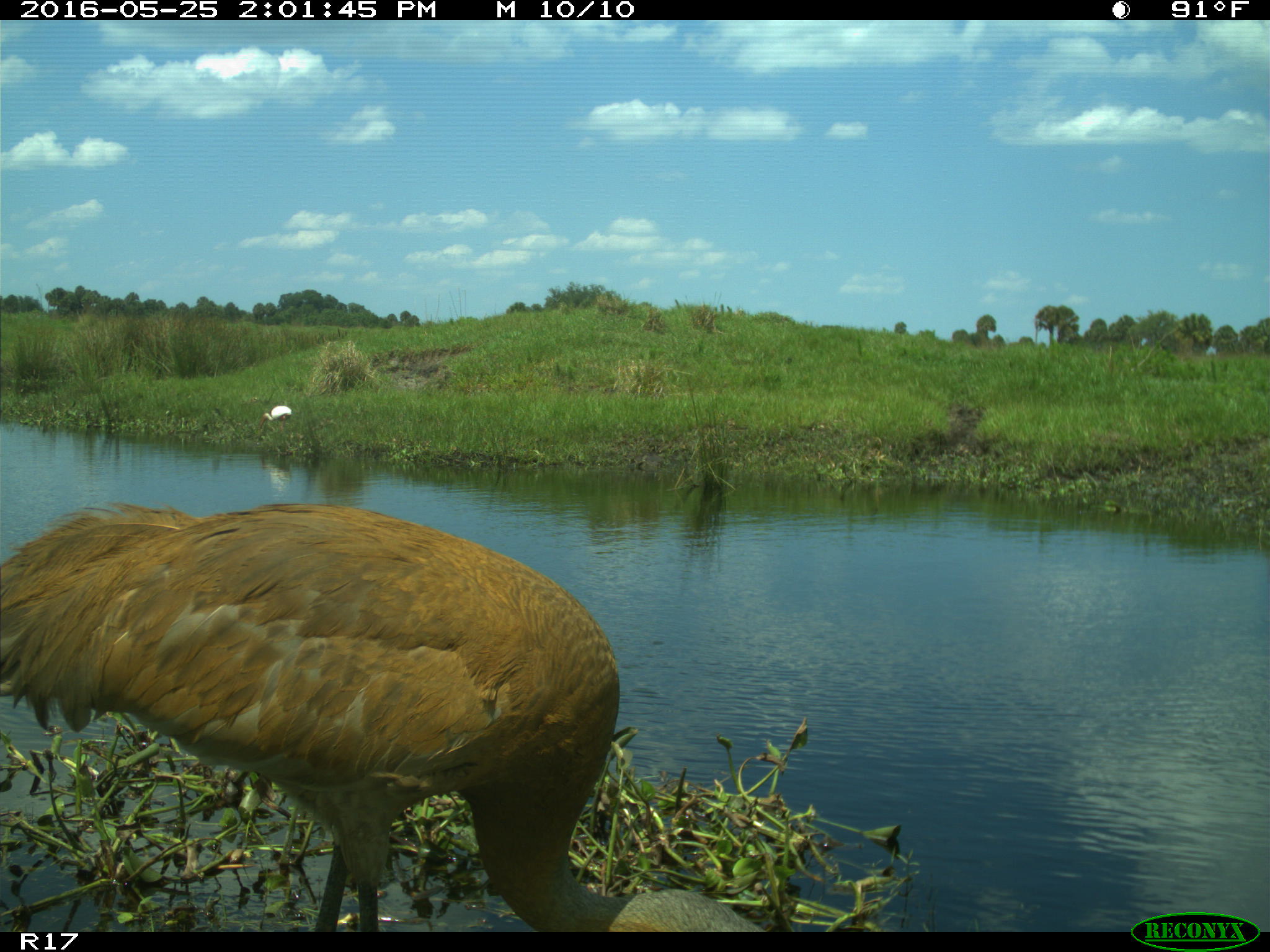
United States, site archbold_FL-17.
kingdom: Animalia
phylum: Chordata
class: Aves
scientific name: Aves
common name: birds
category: unidentified bird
Unidentified bird (birds) (Aves).